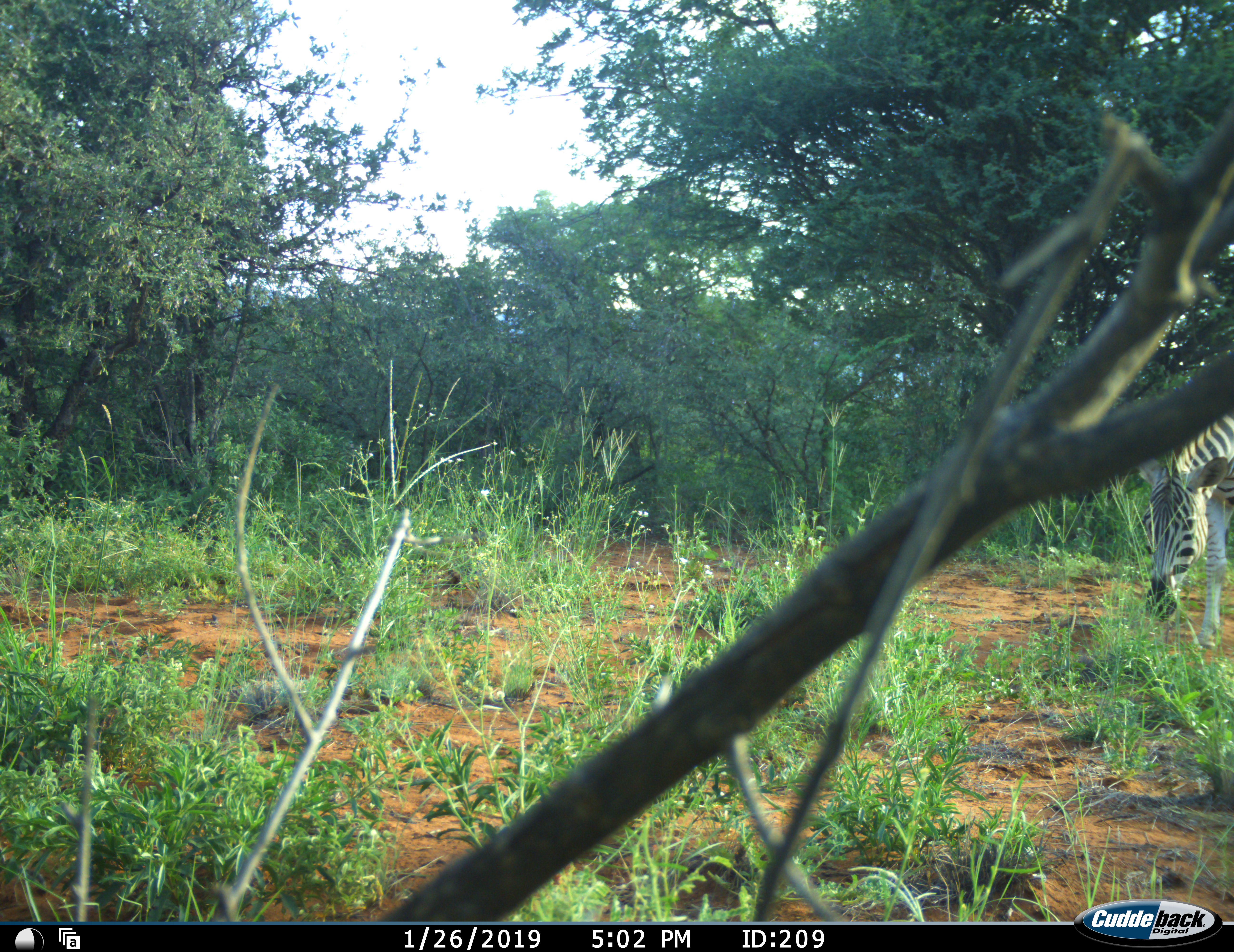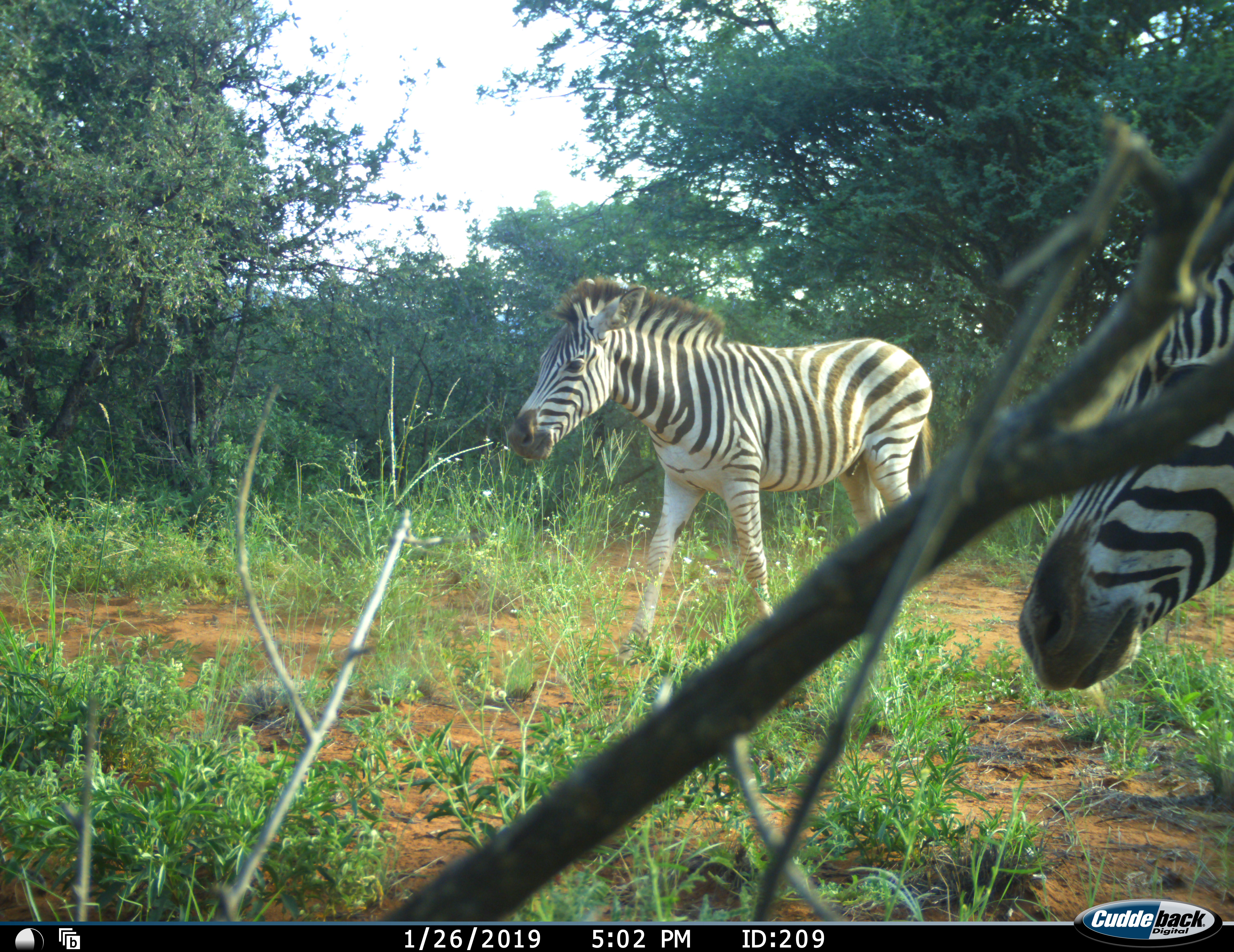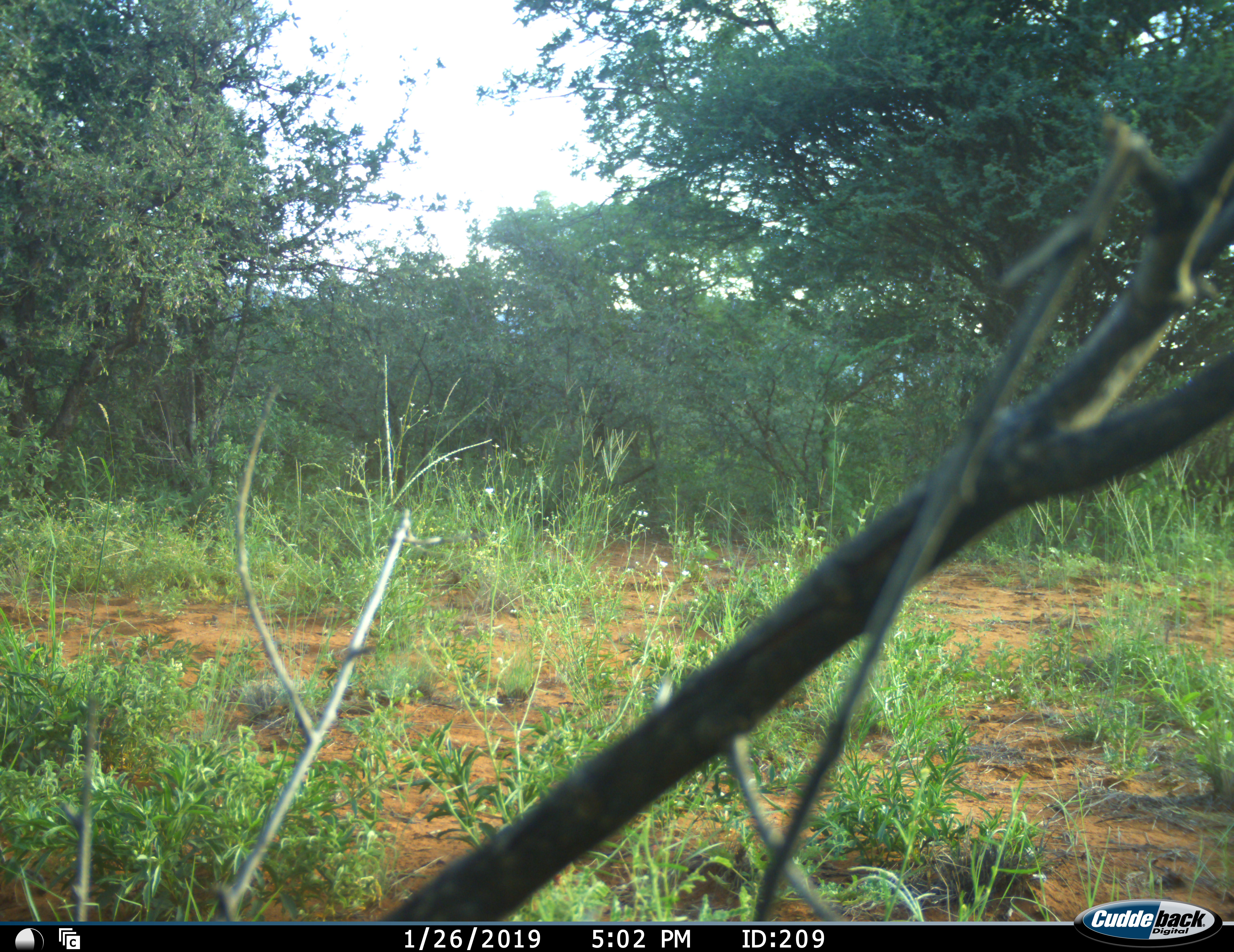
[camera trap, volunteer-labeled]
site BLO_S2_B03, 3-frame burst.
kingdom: Animalia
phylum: Chordata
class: Mammalia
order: Perissodactyla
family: Equidae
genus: Equus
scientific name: Equus quagga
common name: plains zebra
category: zebraplains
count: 2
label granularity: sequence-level